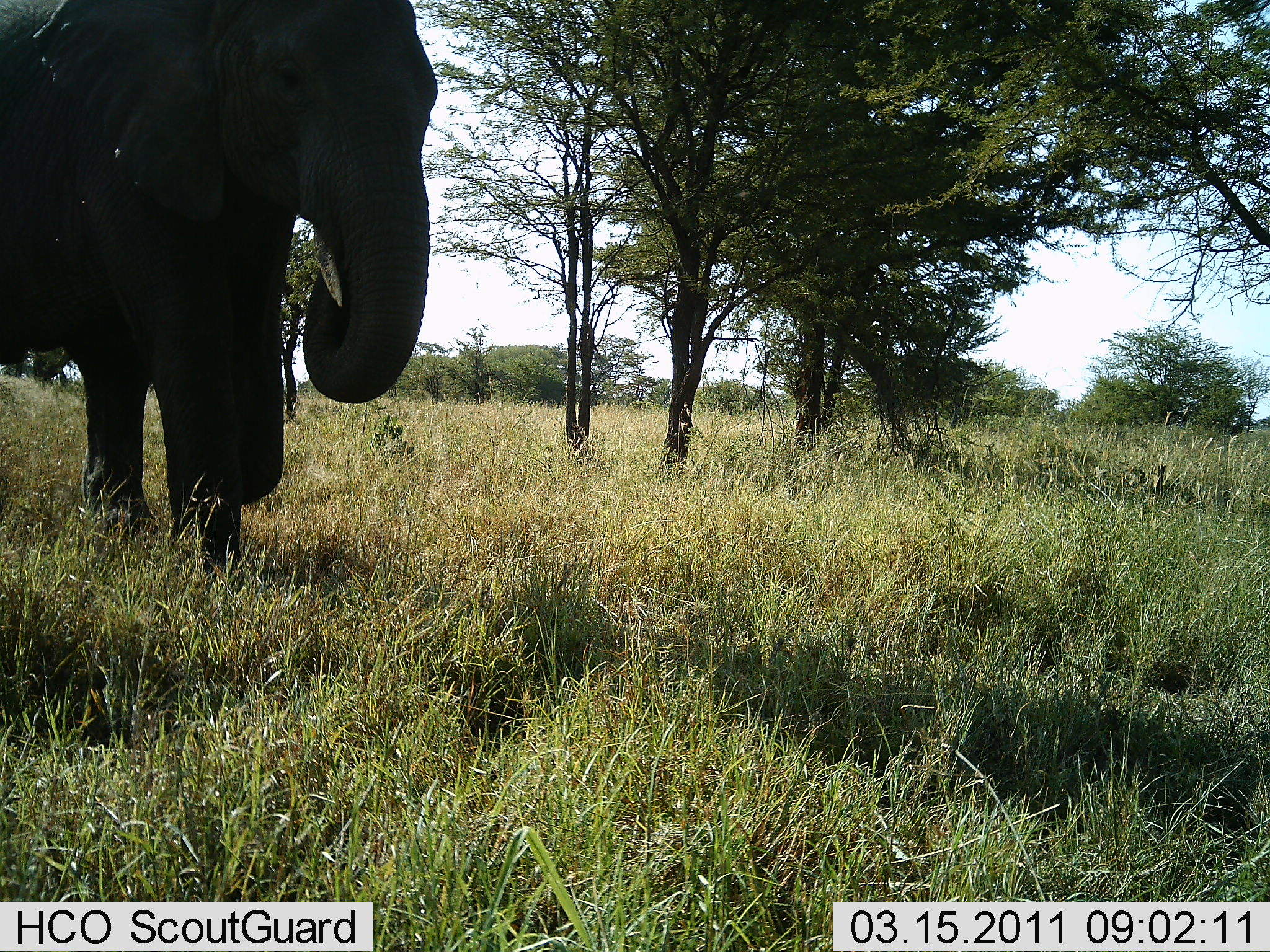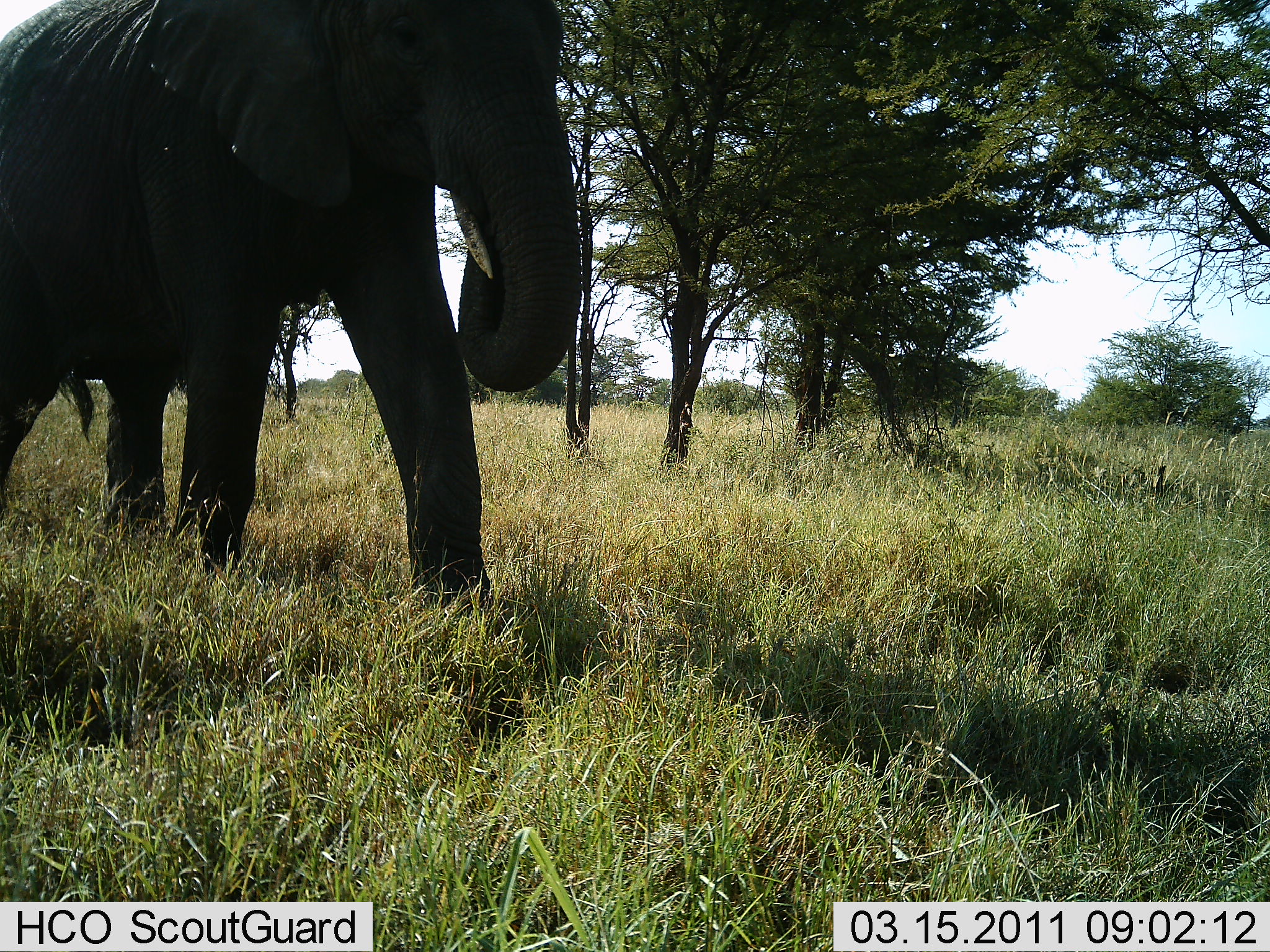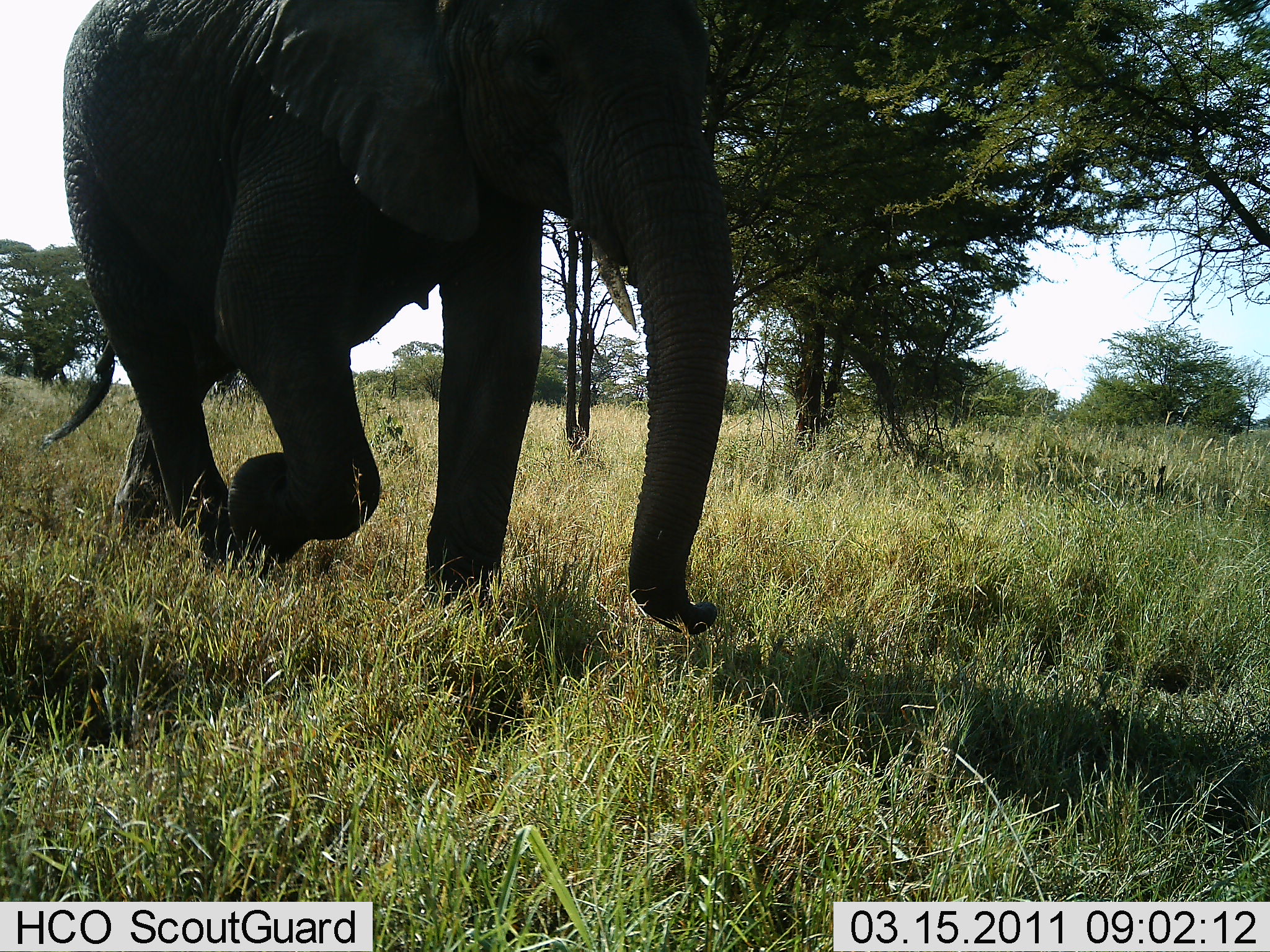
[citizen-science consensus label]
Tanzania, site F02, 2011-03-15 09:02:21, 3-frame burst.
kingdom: Animalia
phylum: Chordata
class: Mammalia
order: Proboscidea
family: Elephantidae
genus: Loxodonta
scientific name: Loxodonta africana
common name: african bush elephant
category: elephant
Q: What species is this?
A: Elephant (african bush elephant) (Loxodonta africana).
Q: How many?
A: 1.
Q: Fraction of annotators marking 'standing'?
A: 0%.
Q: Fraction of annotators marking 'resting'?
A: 0%.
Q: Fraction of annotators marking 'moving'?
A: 100%.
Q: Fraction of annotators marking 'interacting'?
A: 0%.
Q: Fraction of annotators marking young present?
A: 0%.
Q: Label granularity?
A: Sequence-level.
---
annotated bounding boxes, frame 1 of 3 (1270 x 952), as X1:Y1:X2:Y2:
animal: 1:0:439:565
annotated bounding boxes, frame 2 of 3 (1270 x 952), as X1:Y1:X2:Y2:
animal: 1:0:585:601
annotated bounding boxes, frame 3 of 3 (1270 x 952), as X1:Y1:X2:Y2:
animal: 38:0:736:635